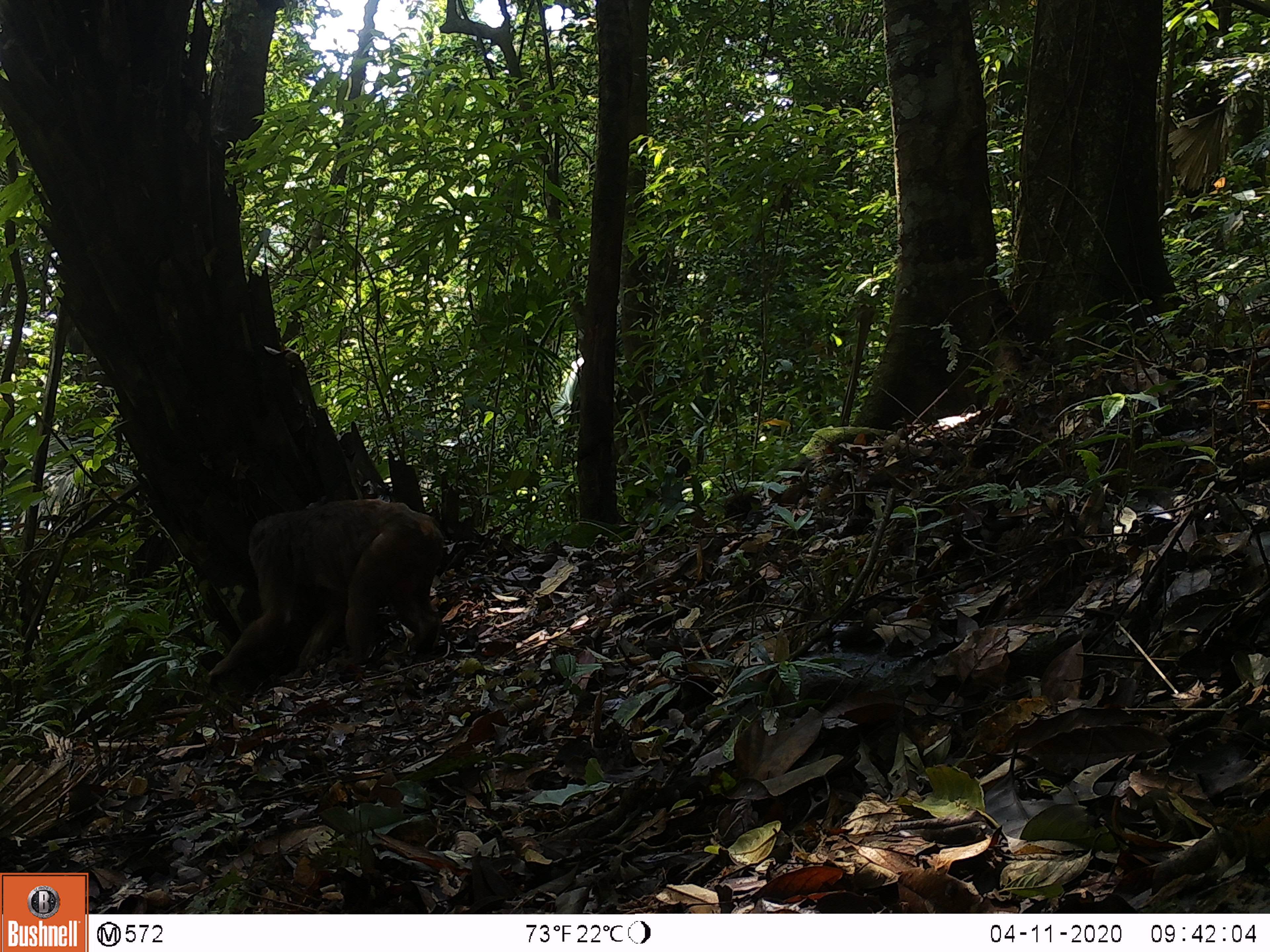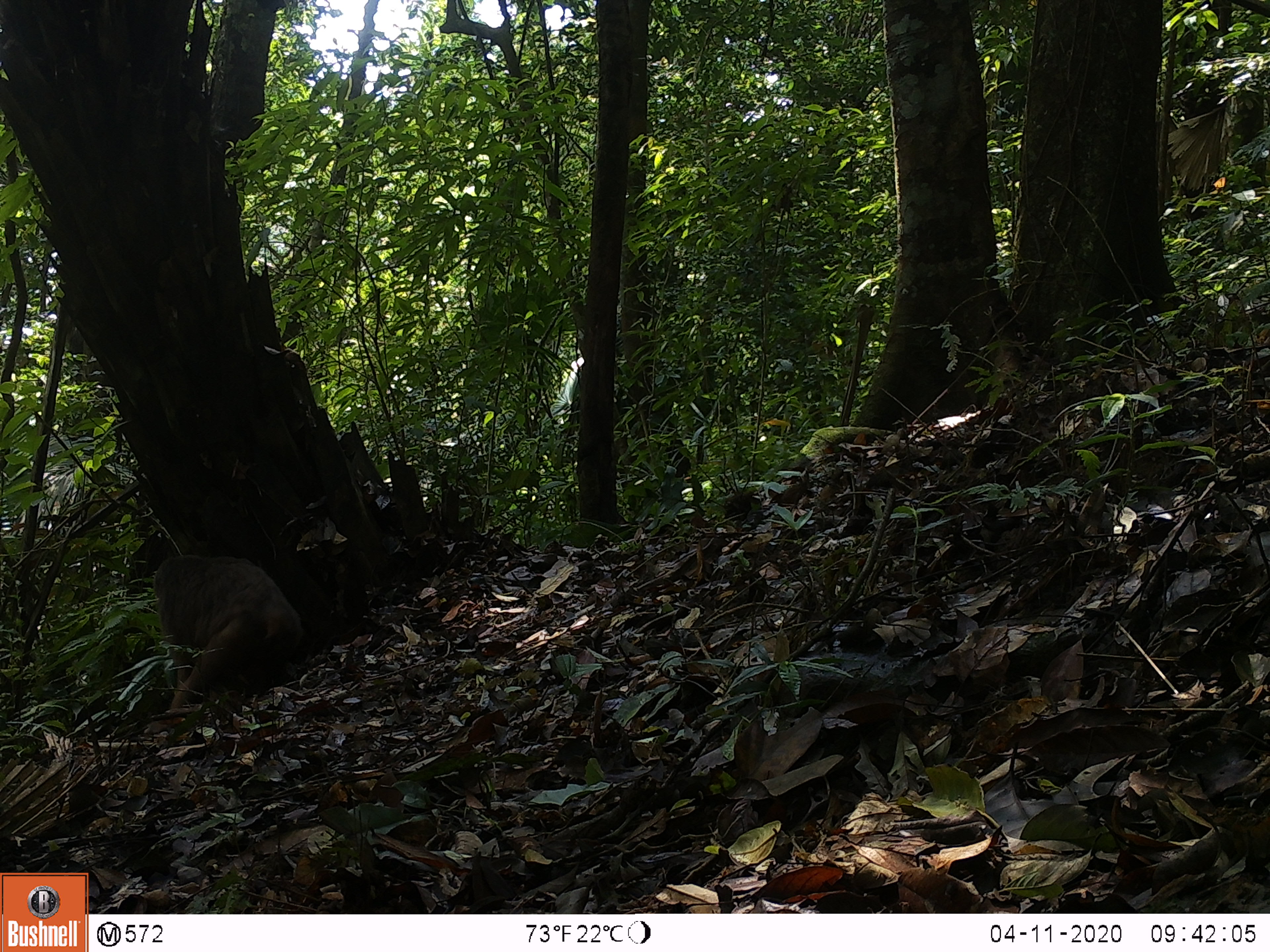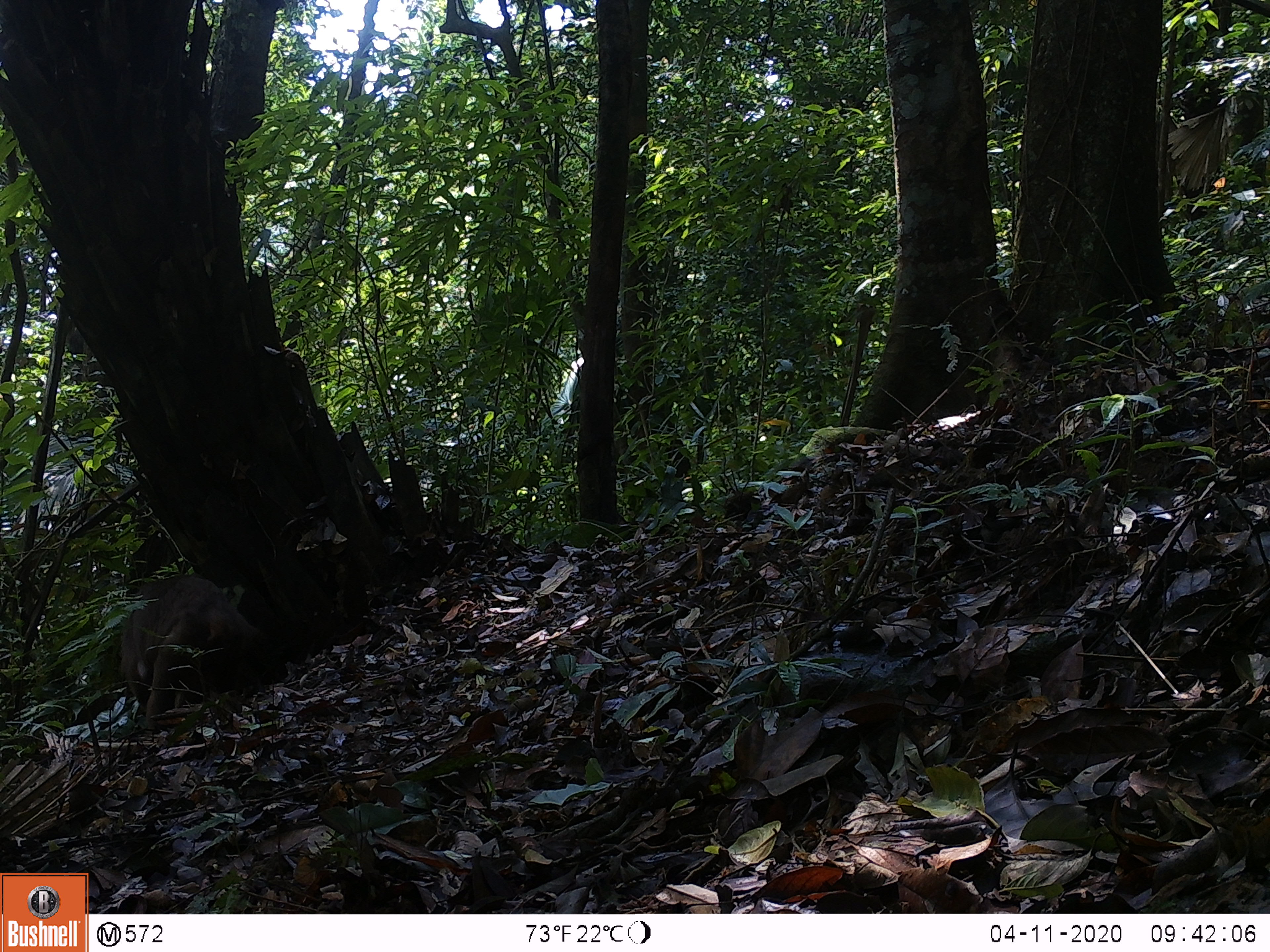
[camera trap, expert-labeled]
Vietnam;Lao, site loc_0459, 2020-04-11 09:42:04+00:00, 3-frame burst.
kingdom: Animalia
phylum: Chordata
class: Mammalia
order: Primates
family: Cercopithecidae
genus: Macaca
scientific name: Macaca arctoides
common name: stump-tailed macaque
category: stump tailed macaque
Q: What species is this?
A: Stump tailed macaque (stump-tailed macaque) (Macaca arctoides).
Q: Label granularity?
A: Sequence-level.